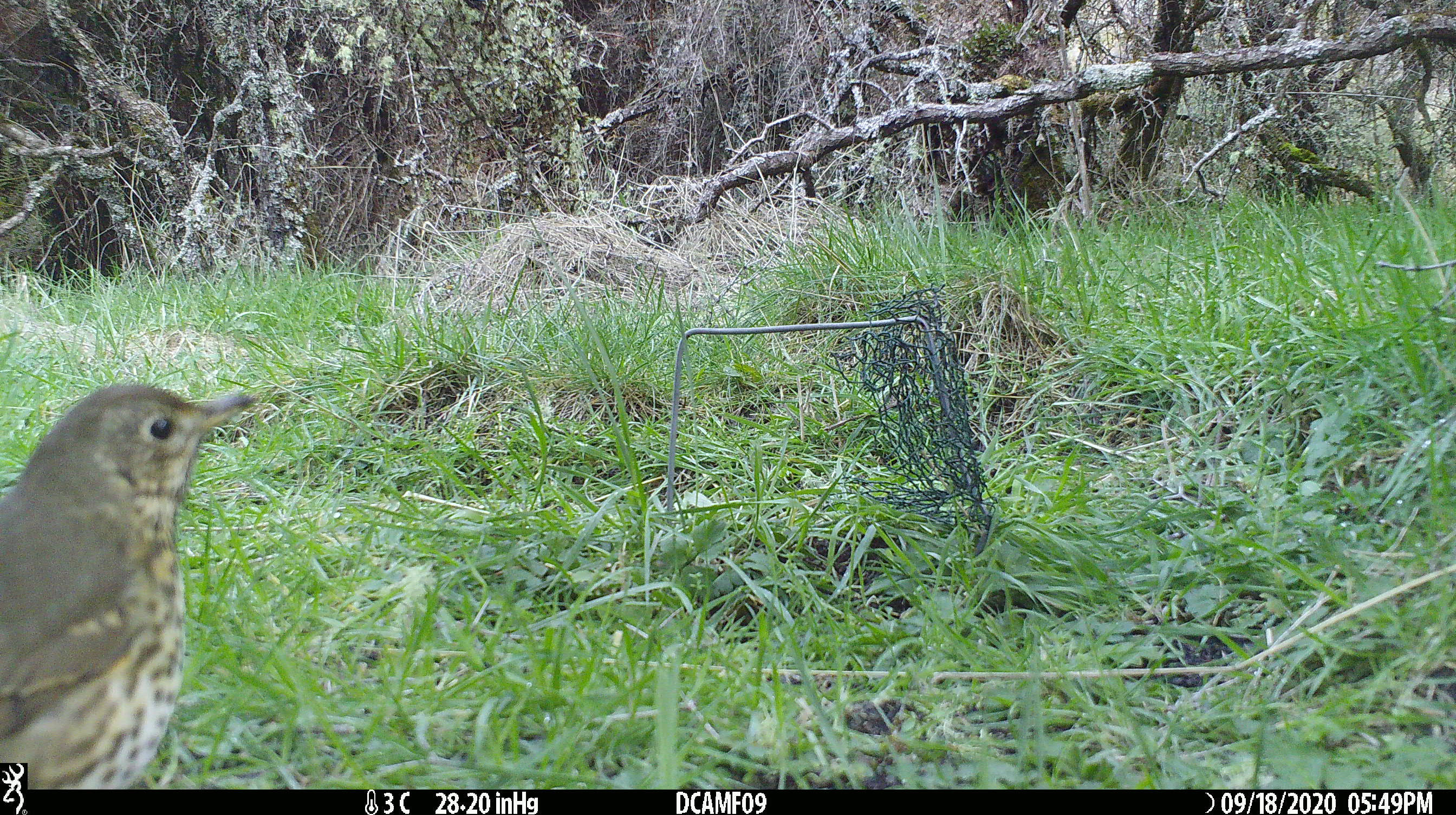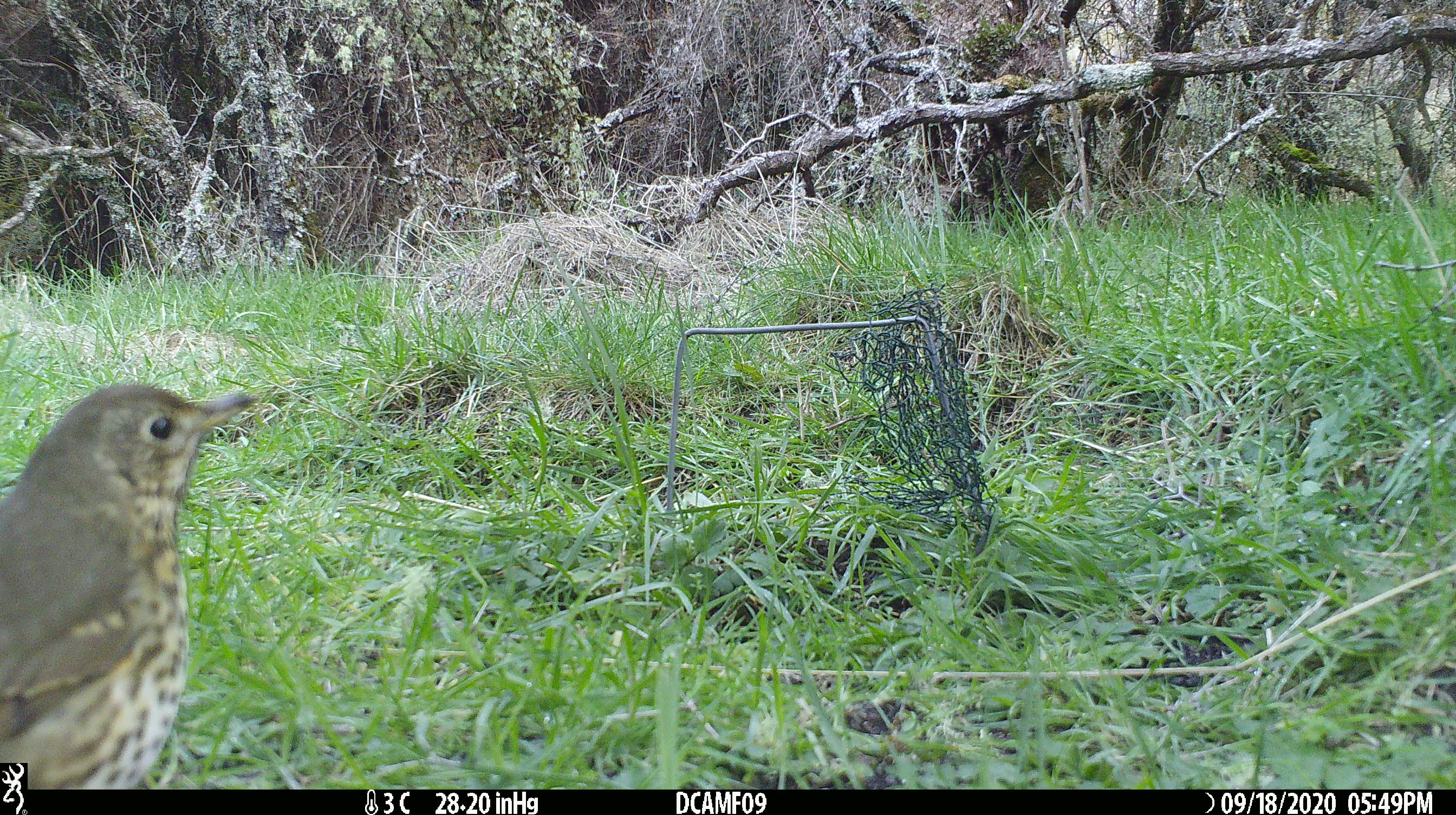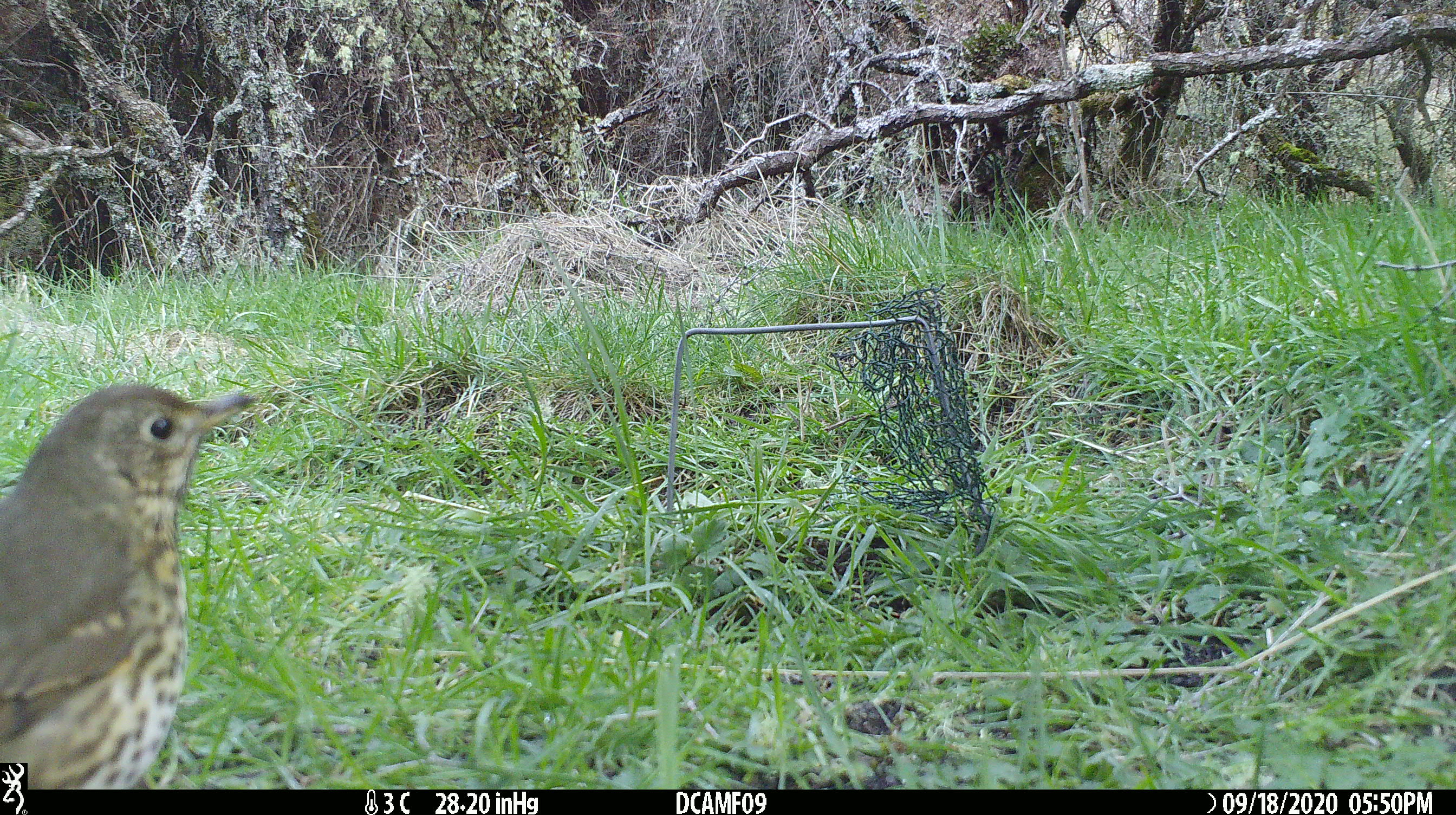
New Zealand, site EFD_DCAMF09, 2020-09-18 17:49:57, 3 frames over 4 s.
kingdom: Animalia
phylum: Chordata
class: Aves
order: Passeriformes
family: Turdidae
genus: Turdus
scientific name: Turdus philomelos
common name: song thrush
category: thrush